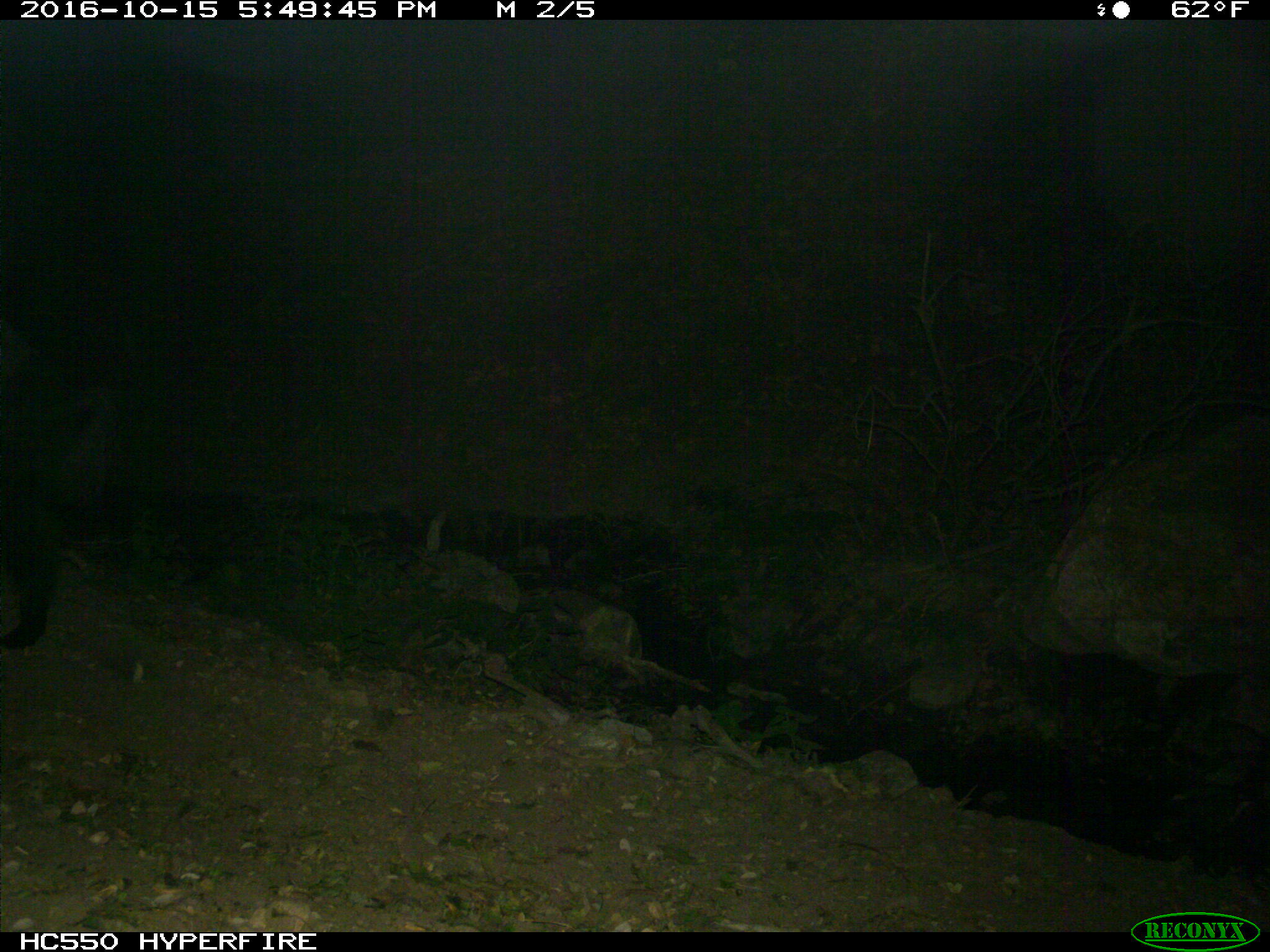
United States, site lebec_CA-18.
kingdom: Animalia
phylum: Chordata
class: Mammalia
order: Artiodactyla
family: Suidae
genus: Sus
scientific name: Sus scrofa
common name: wild boar